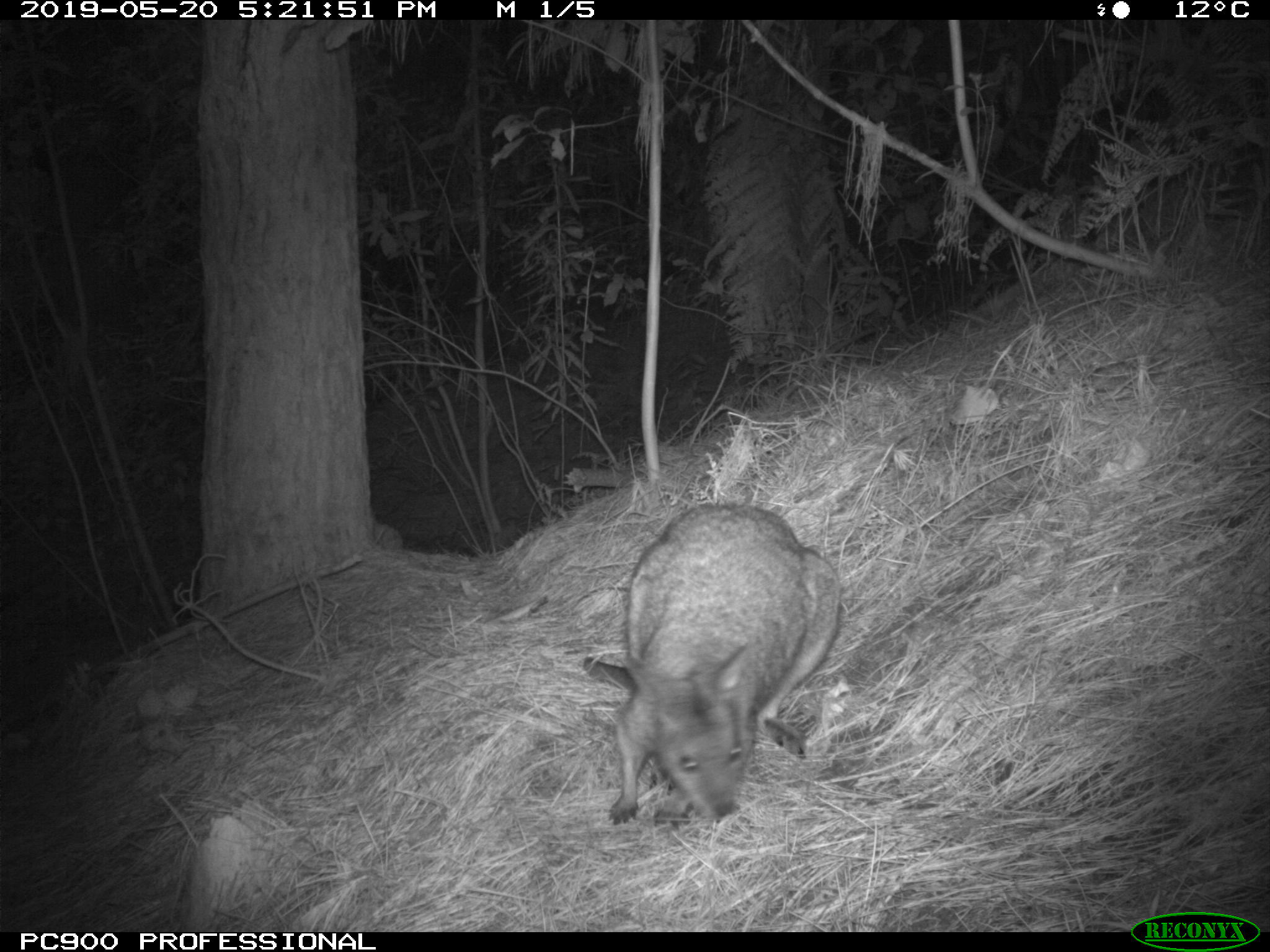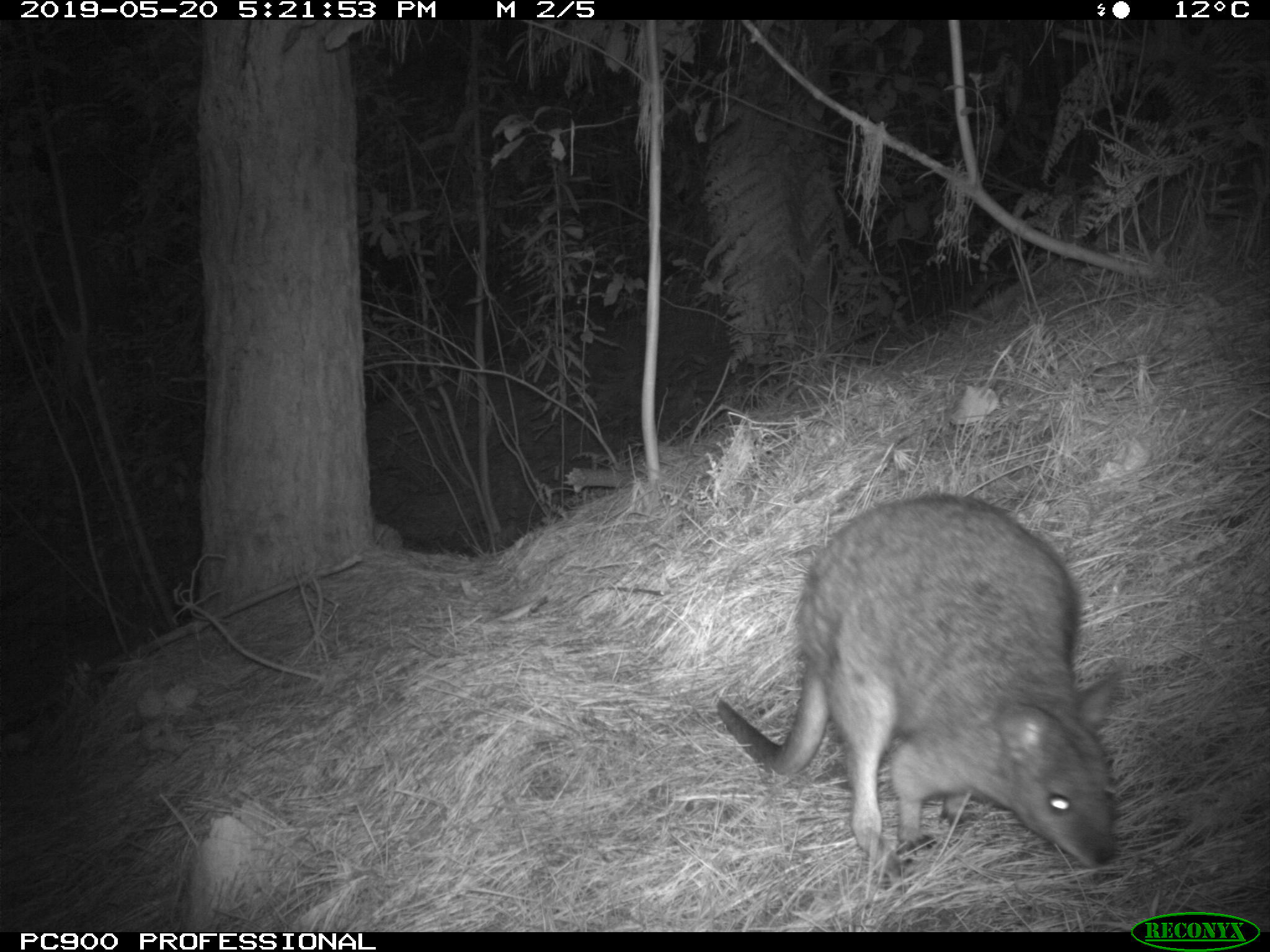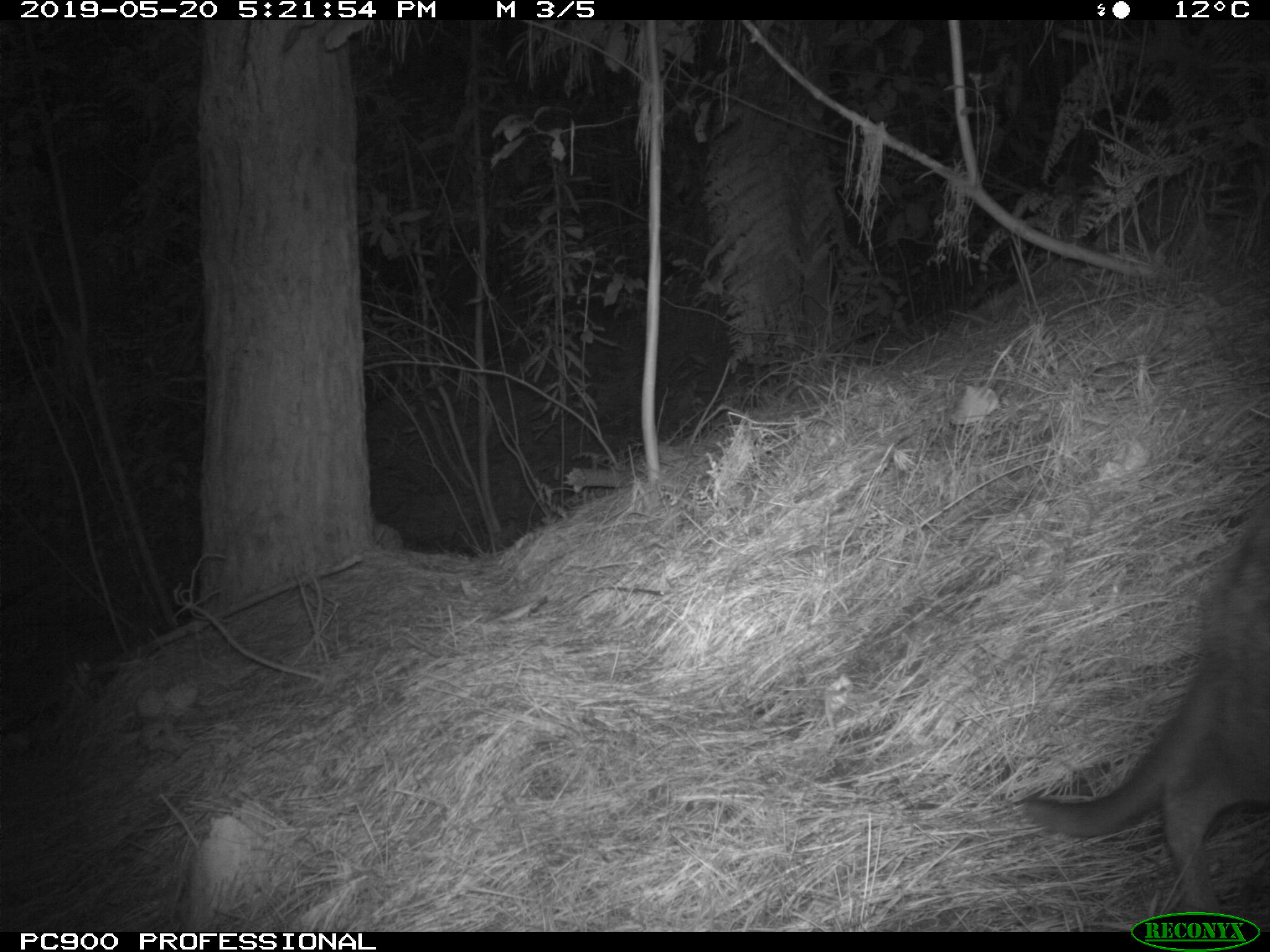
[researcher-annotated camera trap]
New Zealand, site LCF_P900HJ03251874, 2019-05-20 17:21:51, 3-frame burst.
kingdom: Animalia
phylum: Chordata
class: Mammalia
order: Diprotodontia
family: Macropodidae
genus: Notamacropus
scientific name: Notamacropus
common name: wallaby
Wallaby (Notamacropus).